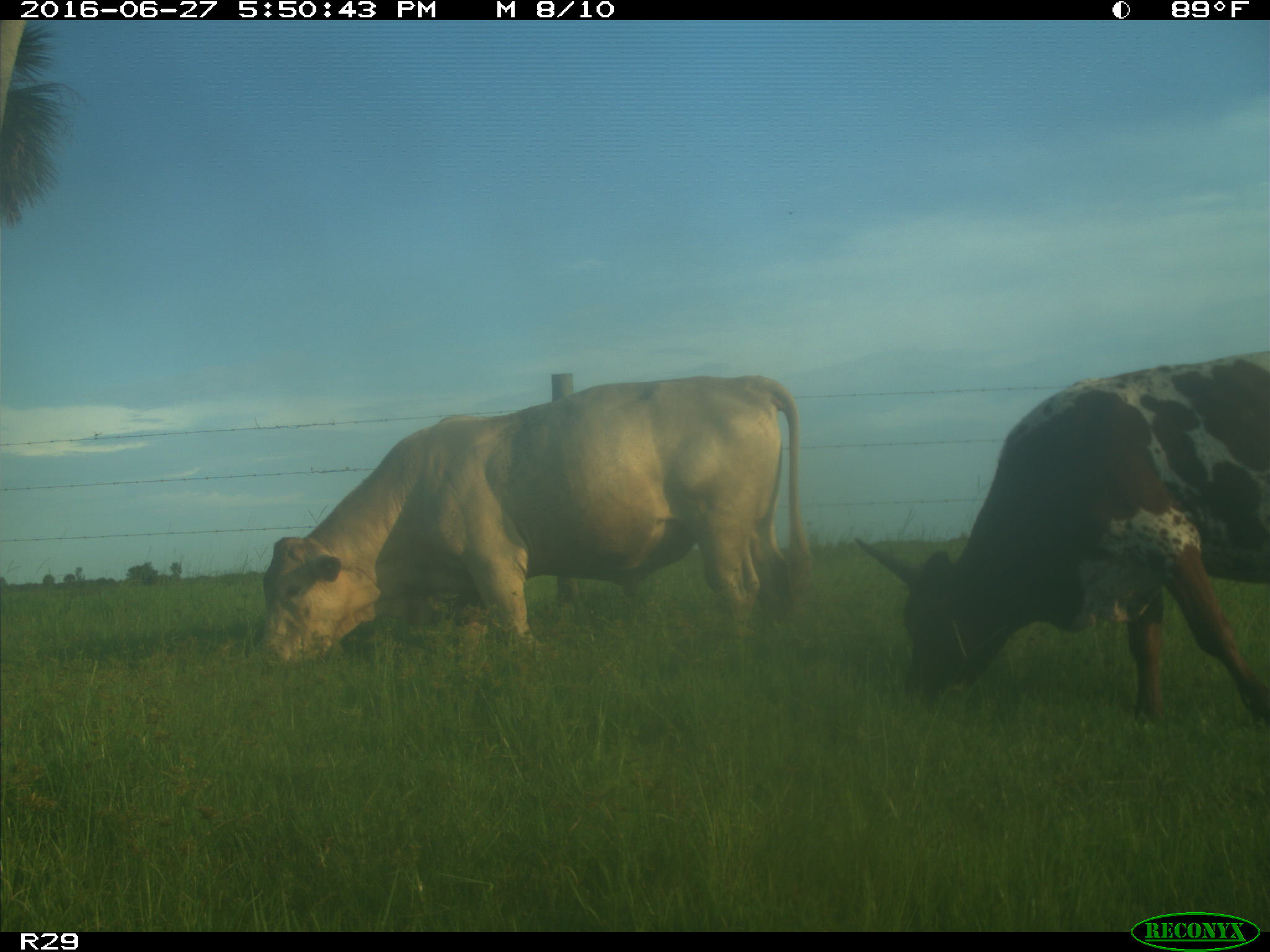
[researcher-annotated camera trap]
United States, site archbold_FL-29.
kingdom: Animalia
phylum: Chordata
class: Mammalia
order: Artiodactyla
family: Bovidae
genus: Bos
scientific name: Bos taurus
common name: domestic cow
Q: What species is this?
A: Bos taurus (domestic cow).